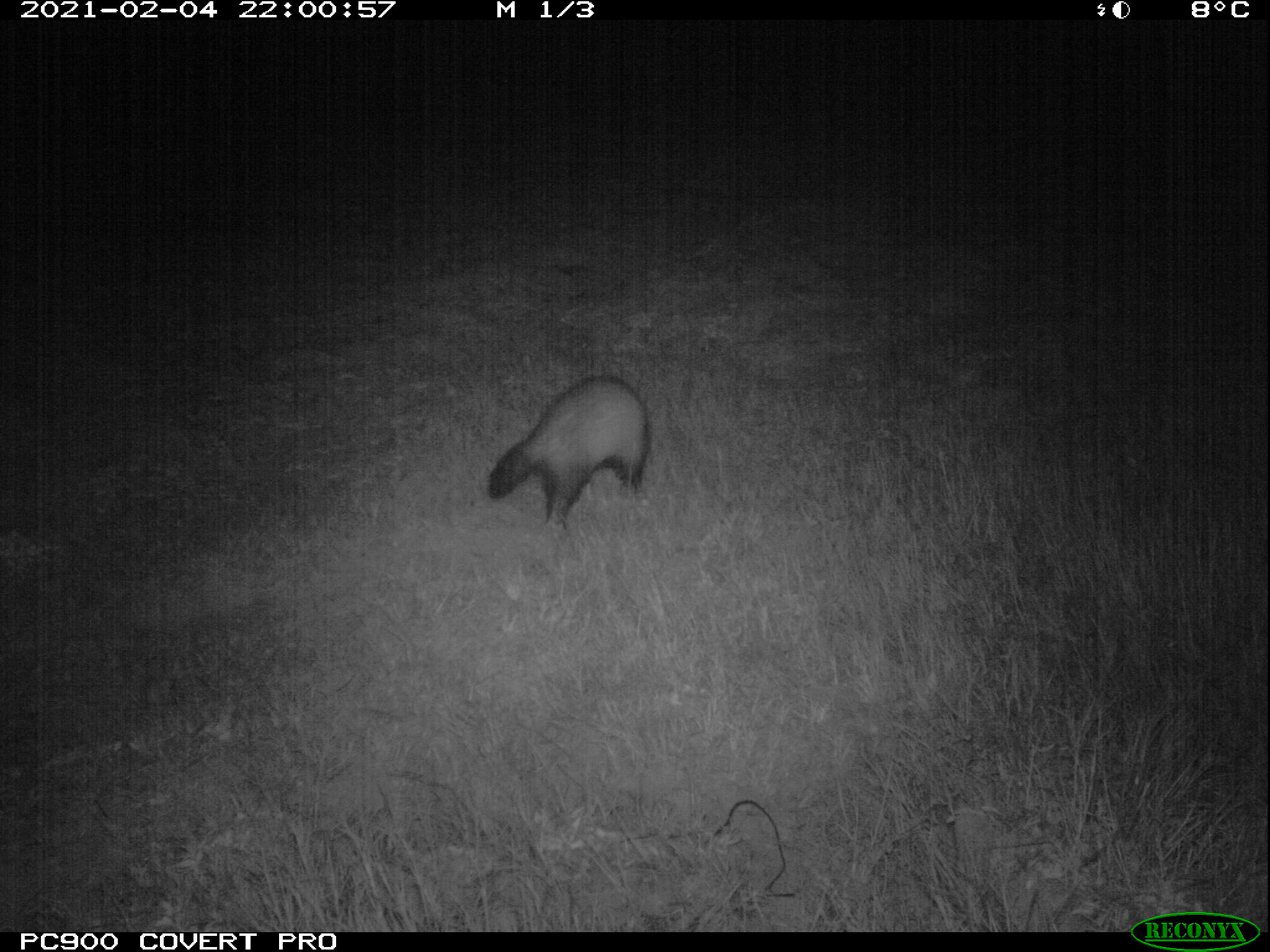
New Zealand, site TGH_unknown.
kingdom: Animalia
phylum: Chordata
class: Mammalia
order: Carnivora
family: Mustelidae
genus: Mustela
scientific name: Mustela furo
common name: ferret